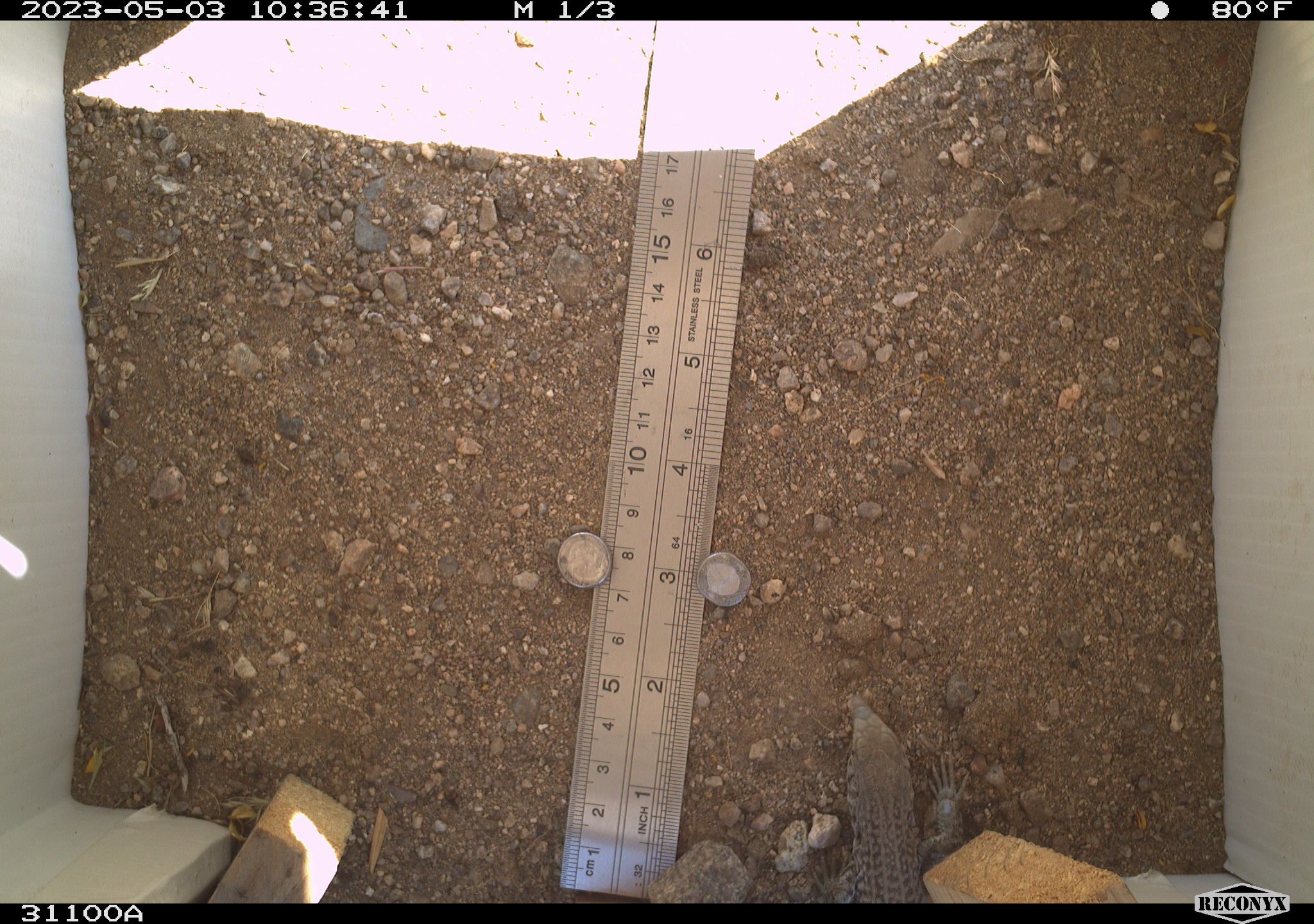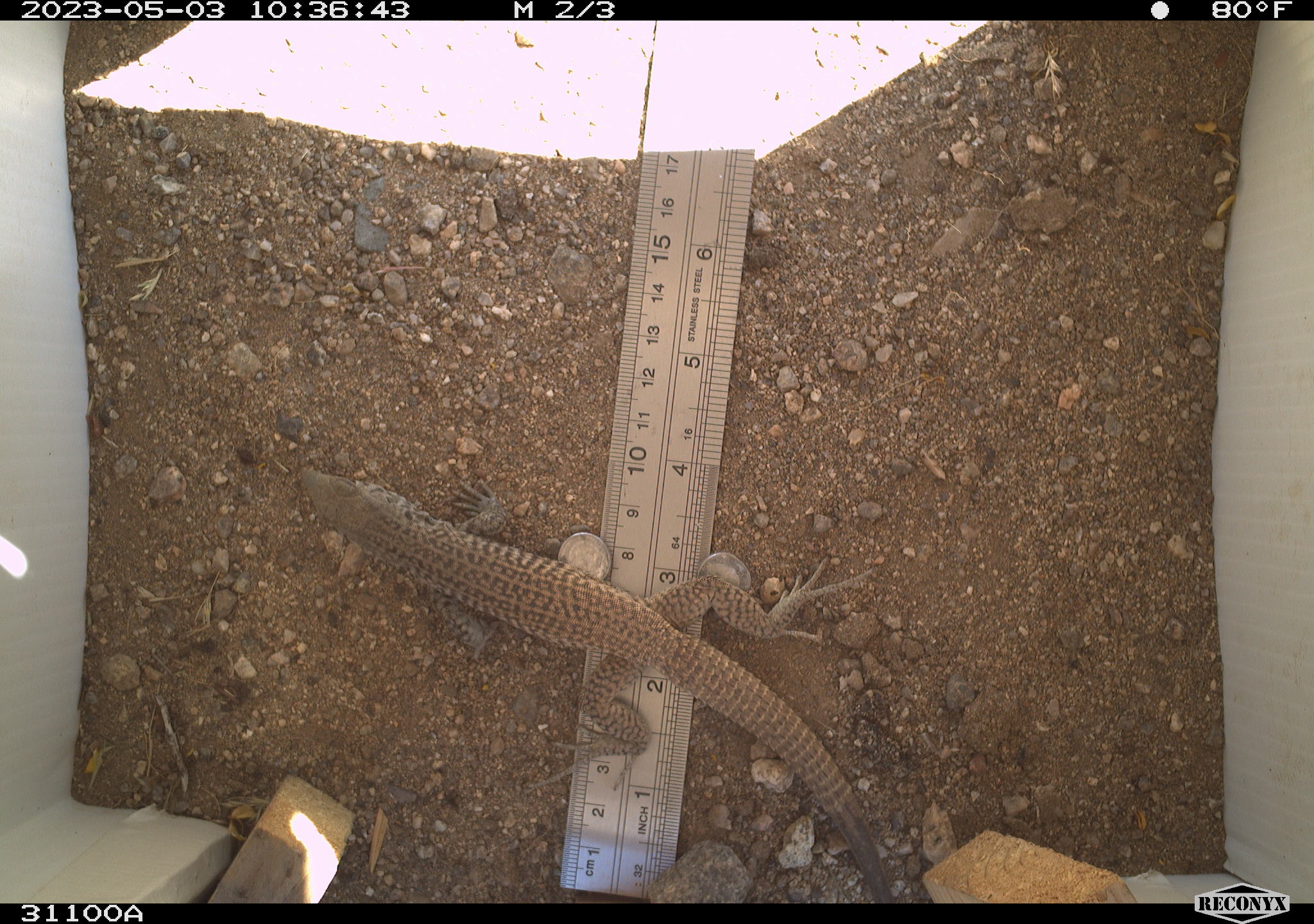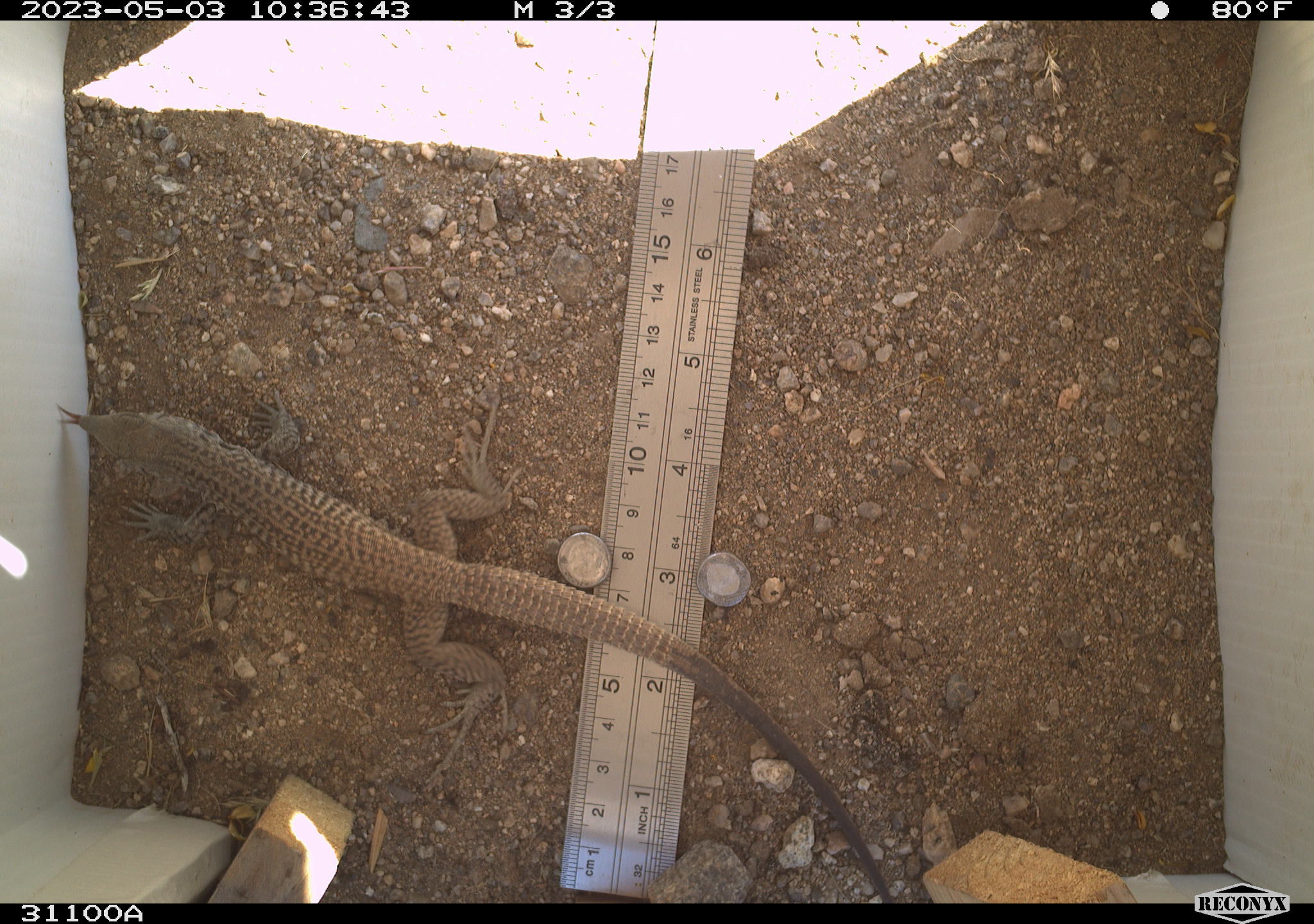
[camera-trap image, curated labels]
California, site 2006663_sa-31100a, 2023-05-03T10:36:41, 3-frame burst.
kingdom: Animalia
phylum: Chordata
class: Reptilia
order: Squamata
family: Teiidae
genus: Aspidoscelis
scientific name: Aspidoscelis tigris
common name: western whiptail